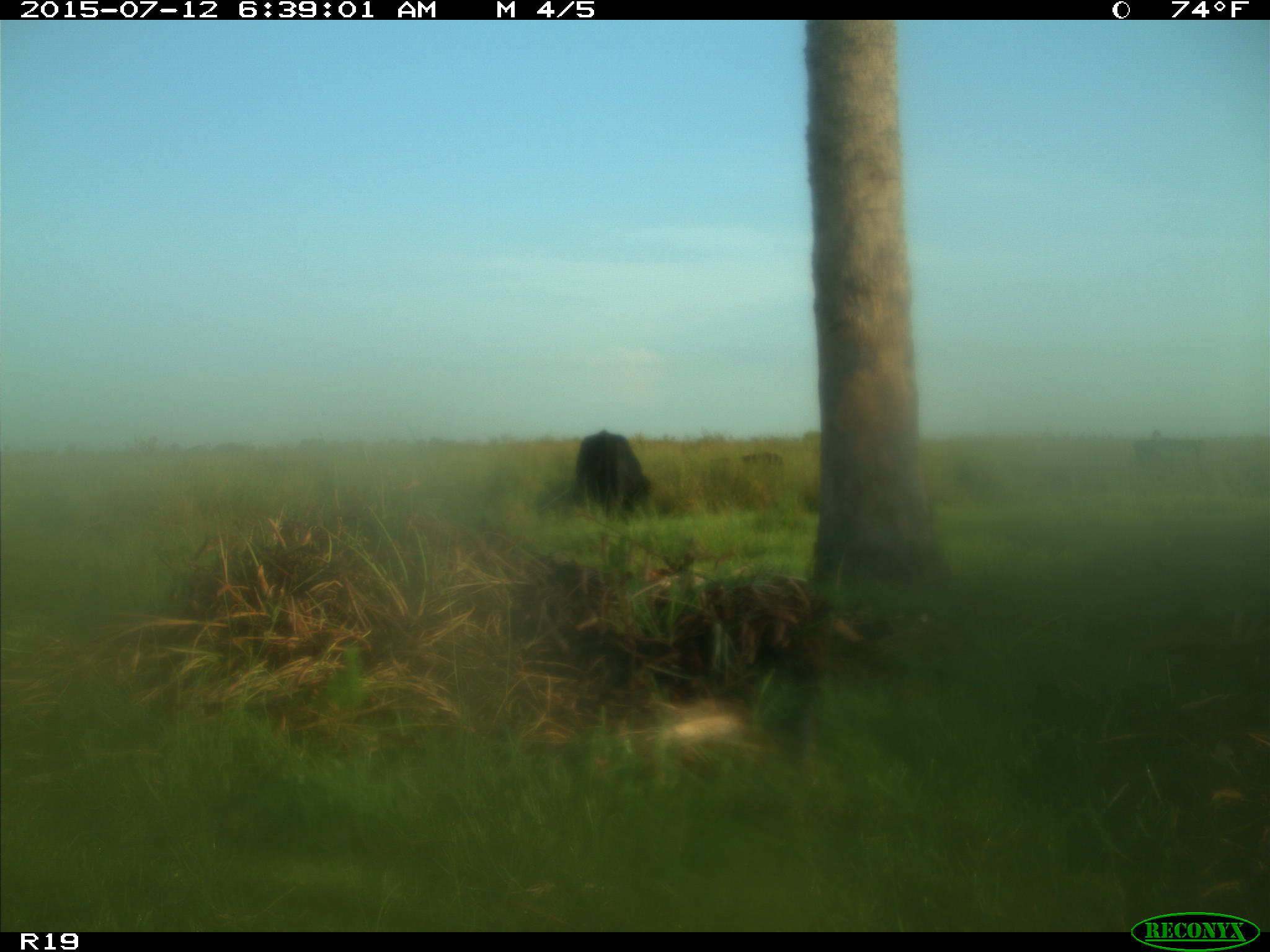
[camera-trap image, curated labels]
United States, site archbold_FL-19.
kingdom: Animalia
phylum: Chordata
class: Mammalia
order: Artiodactyla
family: Bovidae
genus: Bos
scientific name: Bos taurus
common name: domestic cow